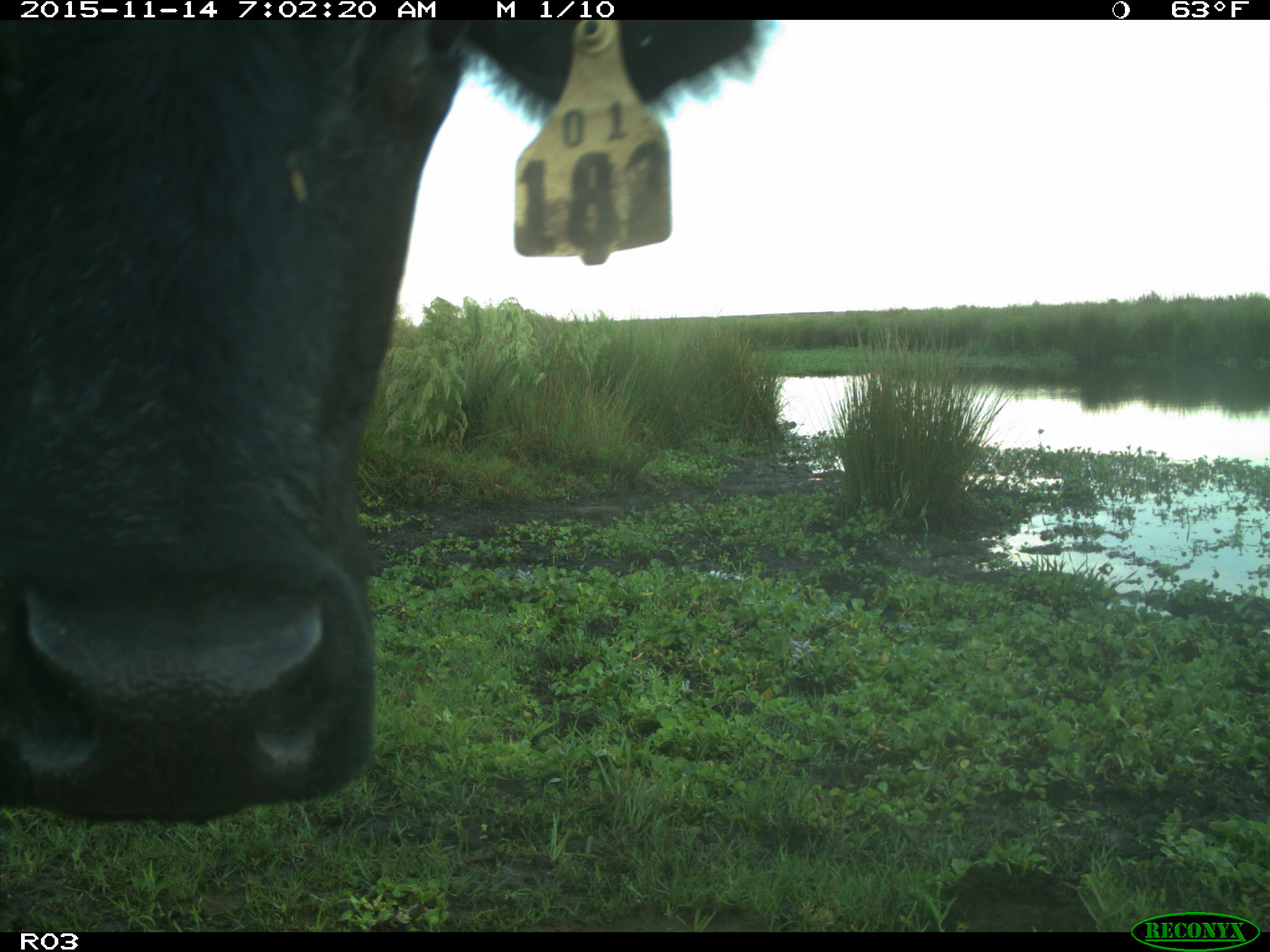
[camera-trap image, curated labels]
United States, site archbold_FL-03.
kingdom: Animalia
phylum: Chordata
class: Mammalia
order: Artiodactyla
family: Bovidae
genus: Bos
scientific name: Bos taurus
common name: domestic cow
Bos taurus (domestic cow).